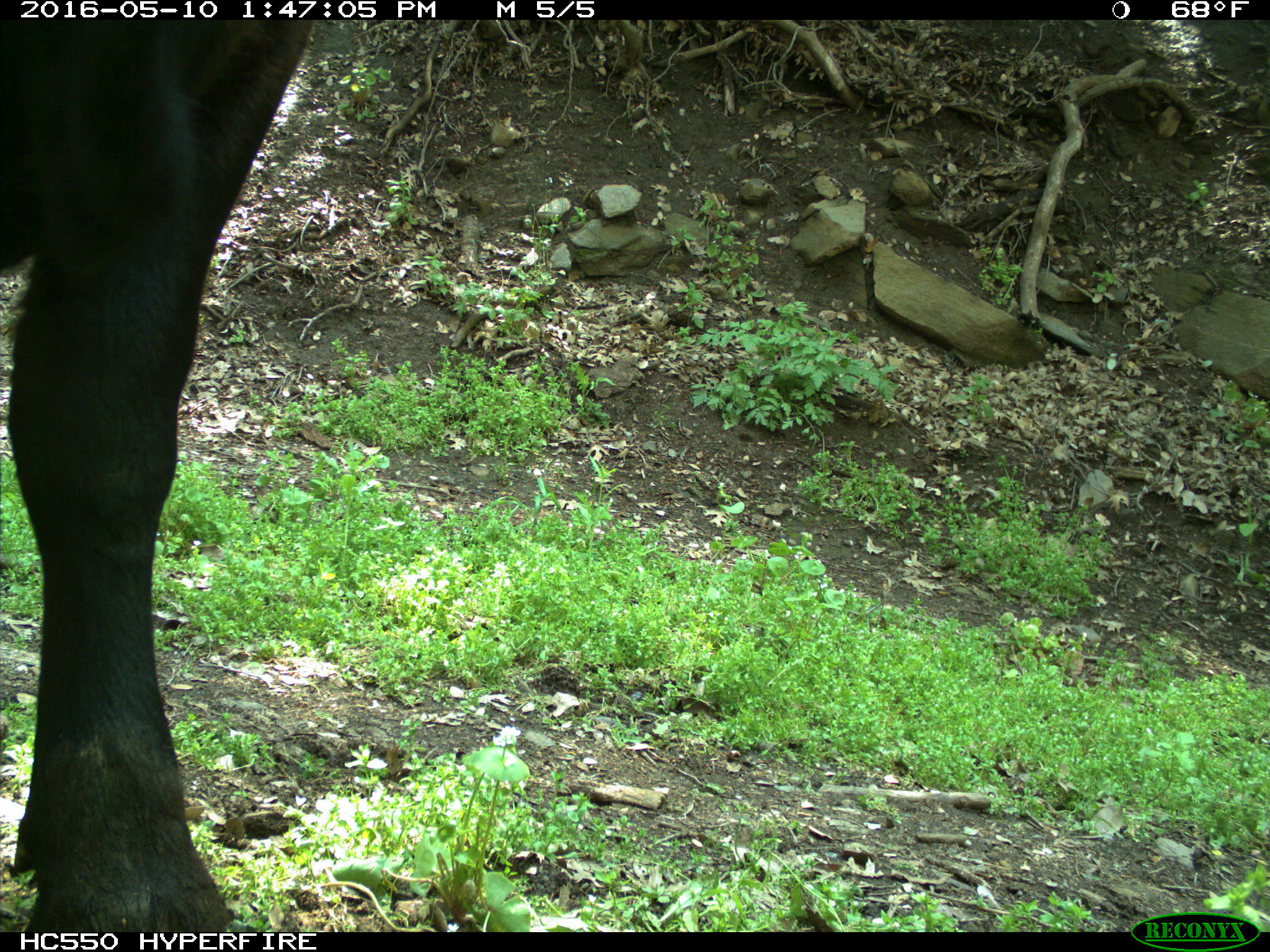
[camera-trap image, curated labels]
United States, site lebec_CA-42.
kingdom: Animalia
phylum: Chordata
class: Mammalia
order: Artiodactyla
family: Bovidae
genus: Bos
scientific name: Bos taurus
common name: domestic cow